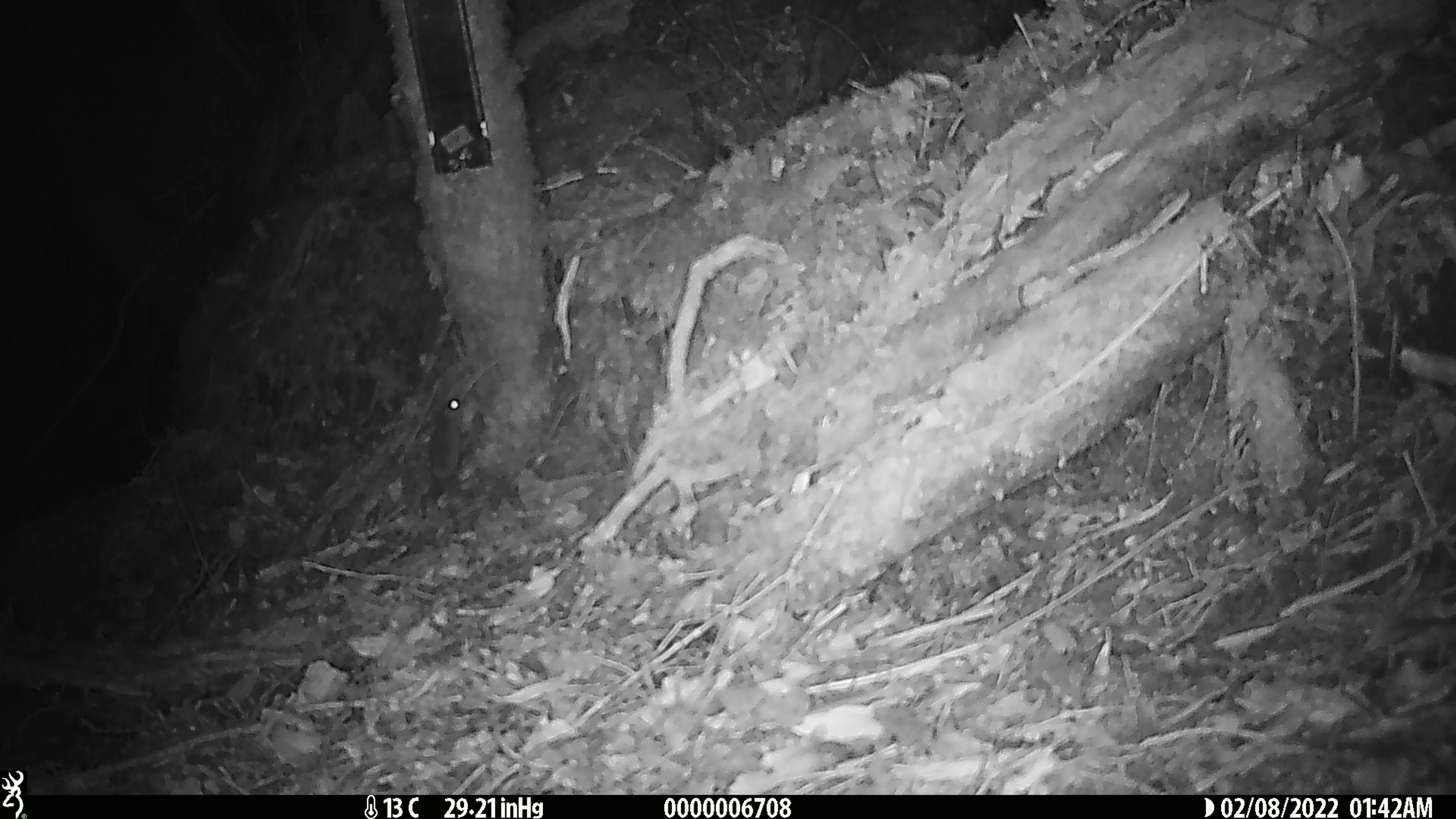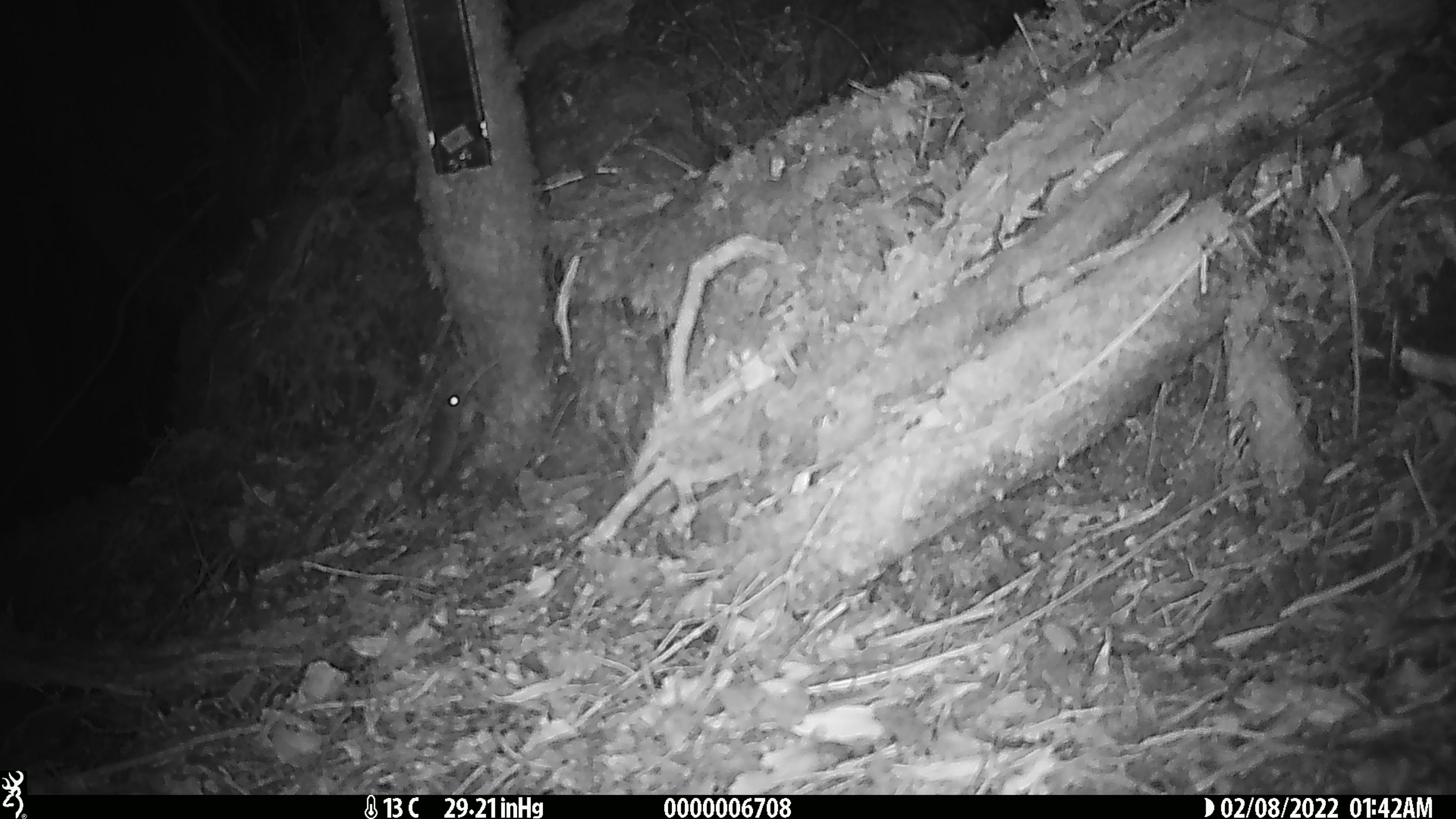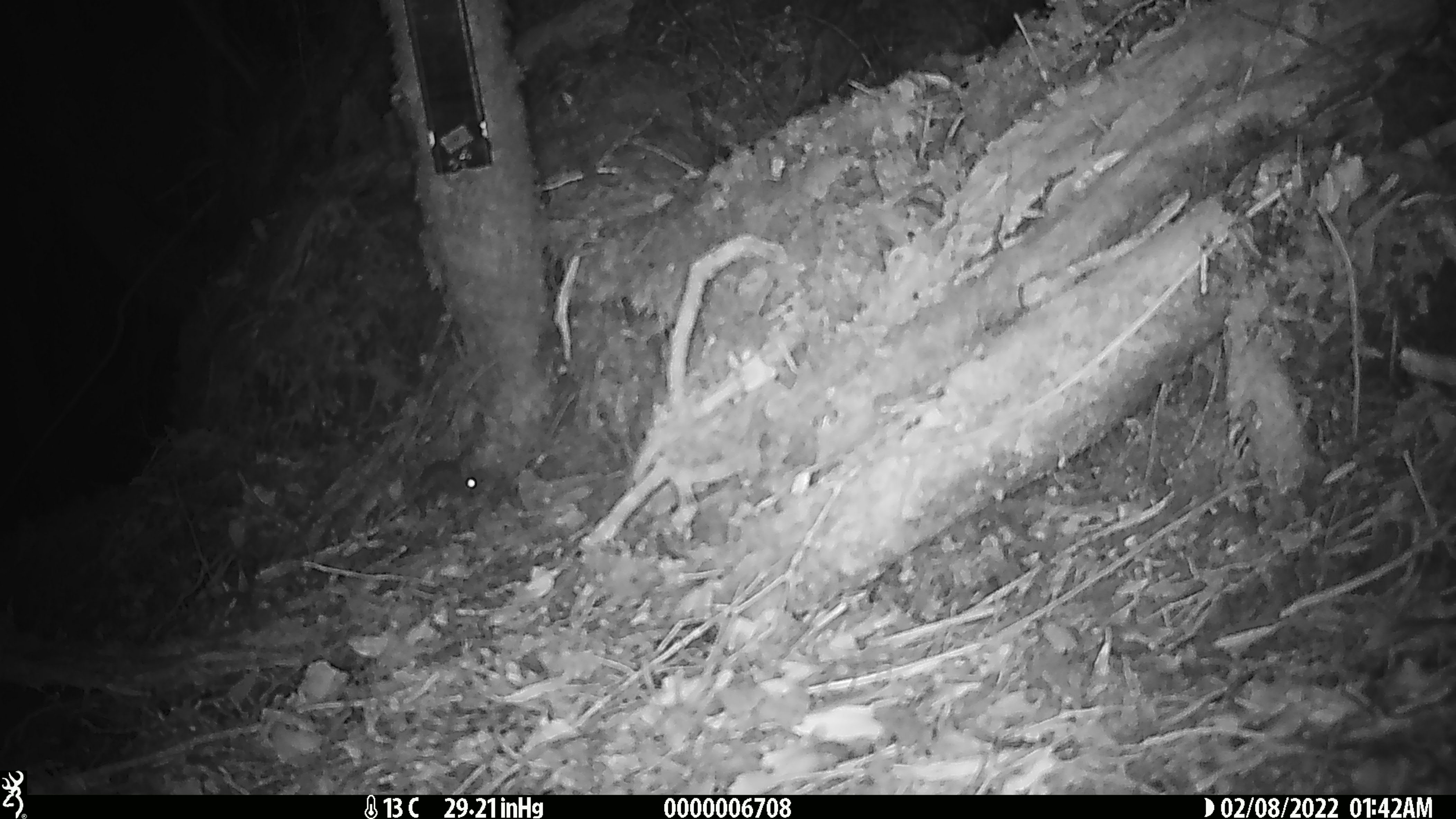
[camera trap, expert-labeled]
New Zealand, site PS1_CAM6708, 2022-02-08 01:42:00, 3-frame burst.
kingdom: Animalia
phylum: Chordata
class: Mammalia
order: Rodentia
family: Muridae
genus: Mus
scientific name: Mus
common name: mouse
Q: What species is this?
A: Mouse (Mus).